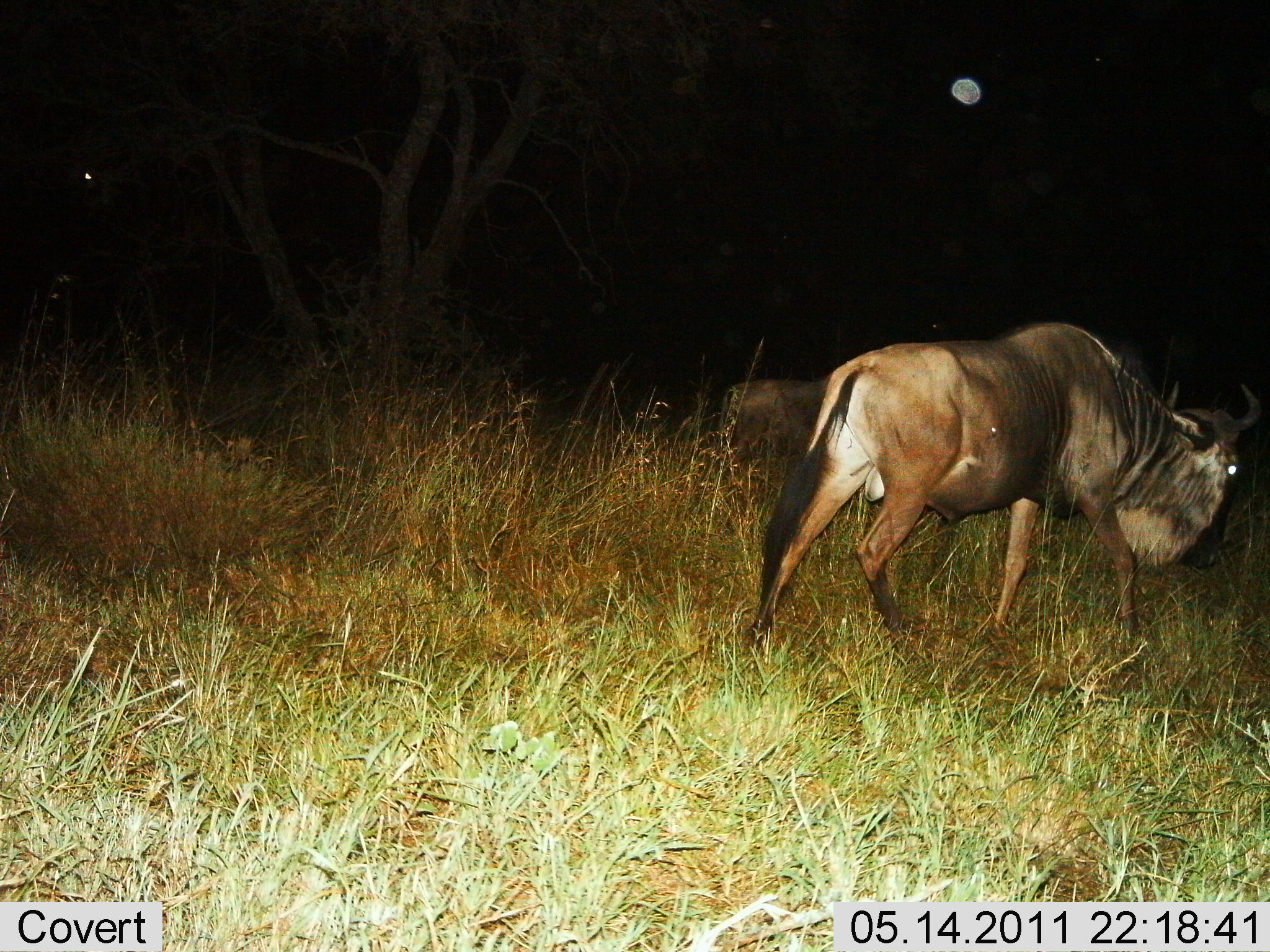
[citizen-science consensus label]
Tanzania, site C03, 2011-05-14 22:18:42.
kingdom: Animalia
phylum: Chordata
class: Mammalia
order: Artiodactyla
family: Bovidae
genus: Connochaetes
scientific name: Connochaetes taurinus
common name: blue wildebeest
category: wildebeest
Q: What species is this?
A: Wildebeest (blue wildebeest) (Connochaetes taurinus).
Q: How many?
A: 2.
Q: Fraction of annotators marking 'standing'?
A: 33%.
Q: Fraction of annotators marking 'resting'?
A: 8%.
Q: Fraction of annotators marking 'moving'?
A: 83%.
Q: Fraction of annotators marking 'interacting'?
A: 0%.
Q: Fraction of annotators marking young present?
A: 0%.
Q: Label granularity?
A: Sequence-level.